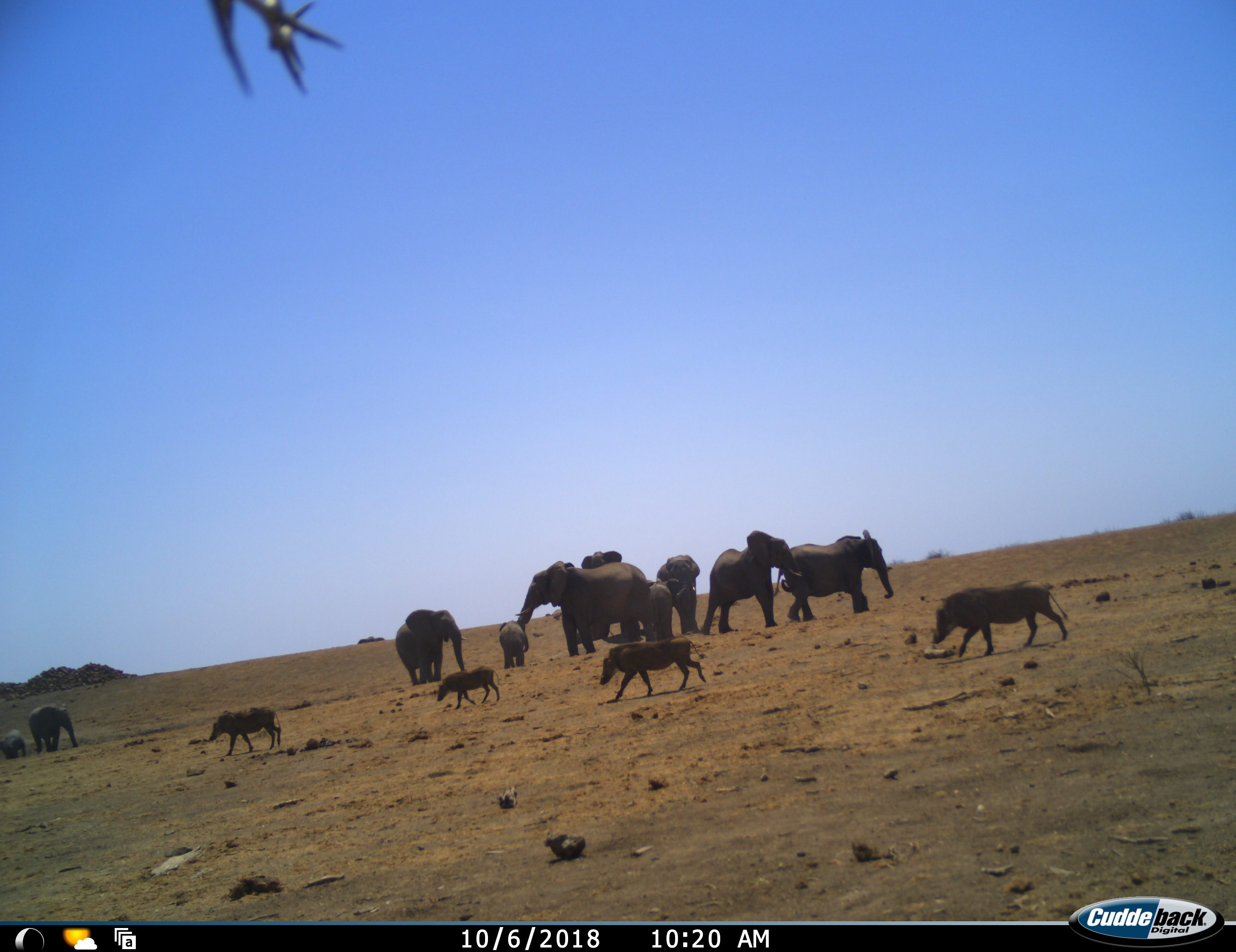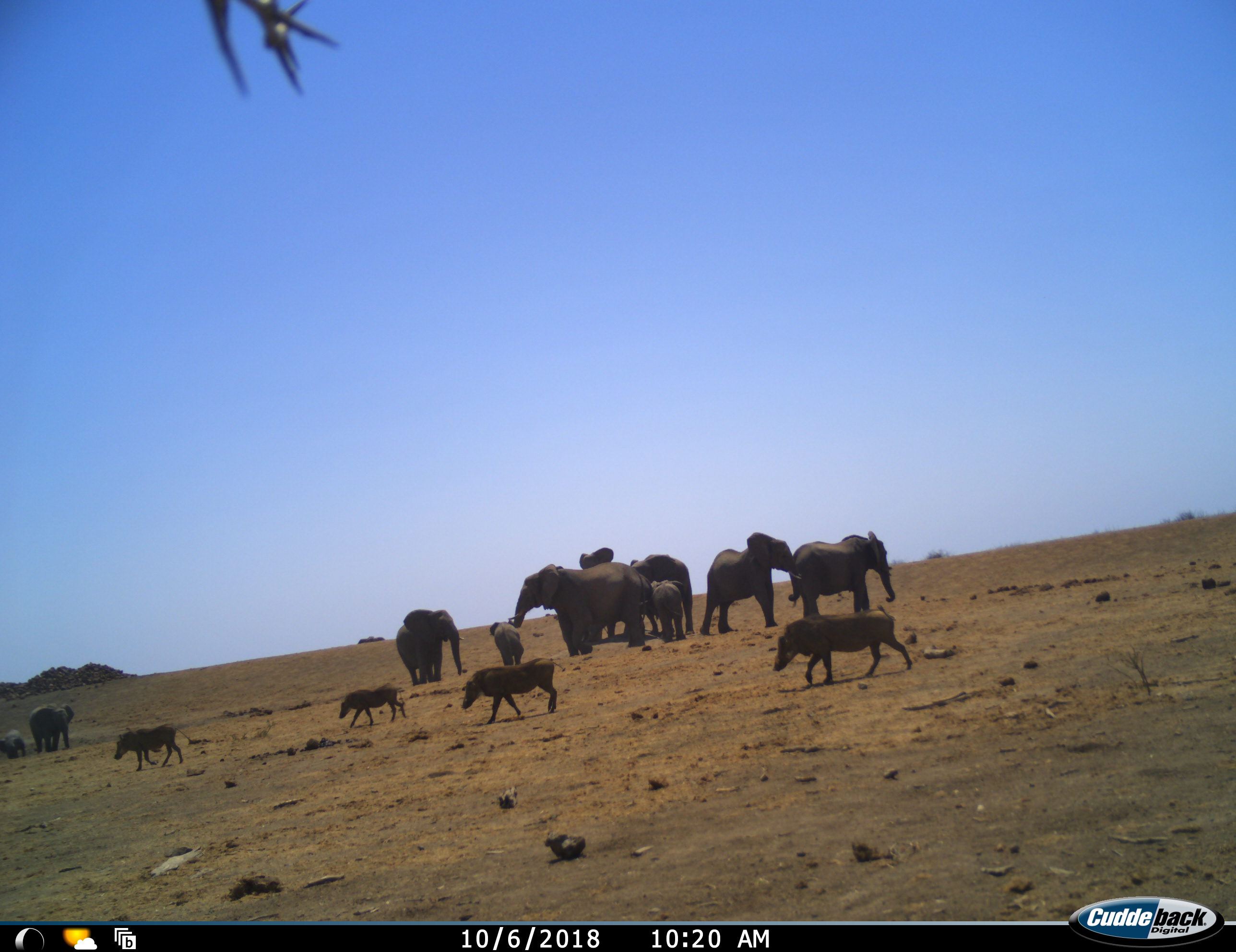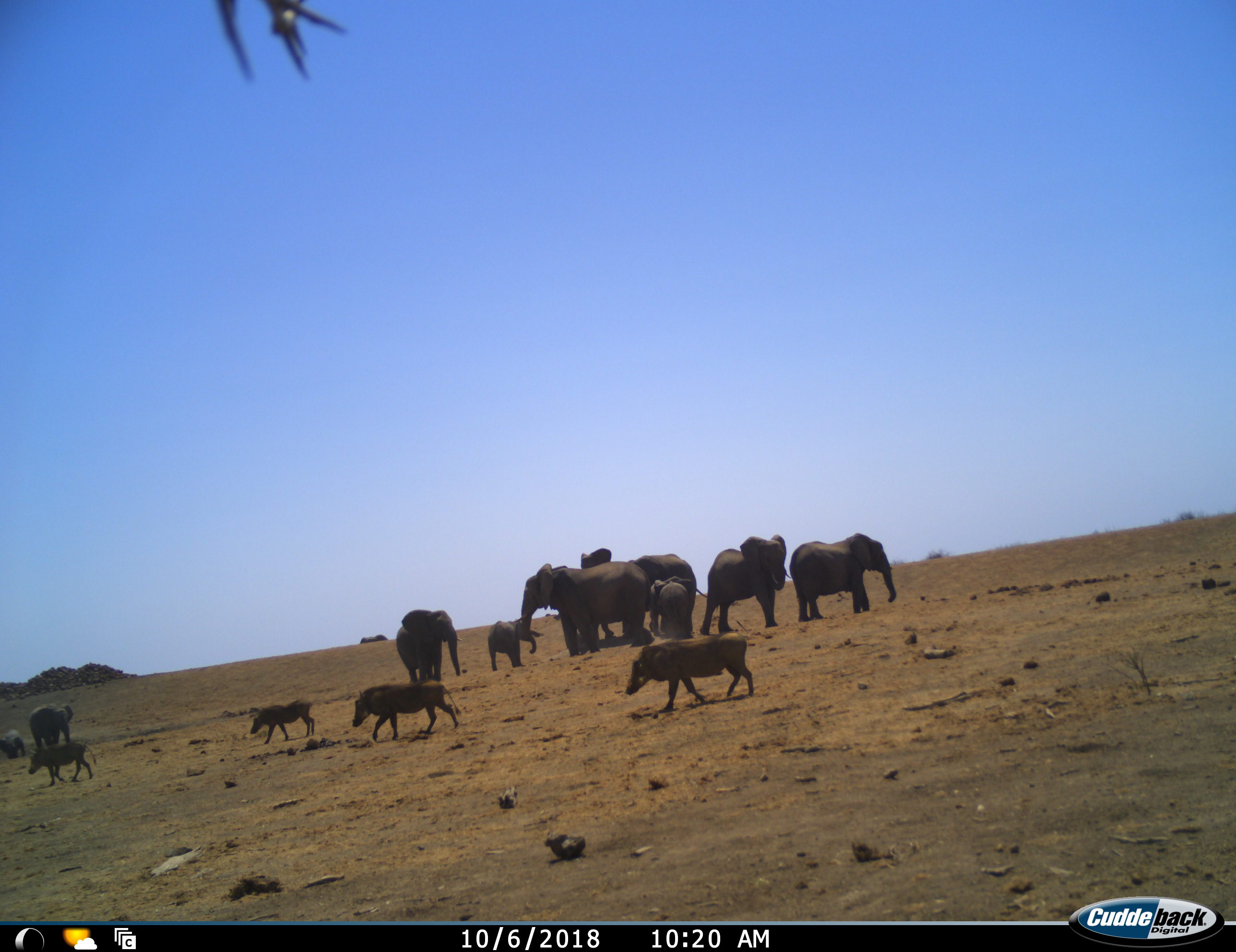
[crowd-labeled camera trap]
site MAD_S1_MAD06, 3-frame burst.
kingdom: Animalia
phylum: Chordata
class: Mammalia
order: Proboscidea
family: Elephantidae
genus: Loxodonta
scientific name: Loxodonta africana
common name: african bush elephant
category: elephant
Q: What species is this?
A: Elephant (african bush elephant) (Loxodonta africana).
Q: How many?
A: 10.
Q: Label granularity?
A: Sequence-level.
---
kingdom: Animalia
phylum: Chordata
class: Mammalia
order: Artiodactyla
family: Suidae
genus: Phacochoerus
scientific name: Phacochoerus africanus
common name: warthog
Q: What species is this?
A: Warthog (Phacochoerus africanus).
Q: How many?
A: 4.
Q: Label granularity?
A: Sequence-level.